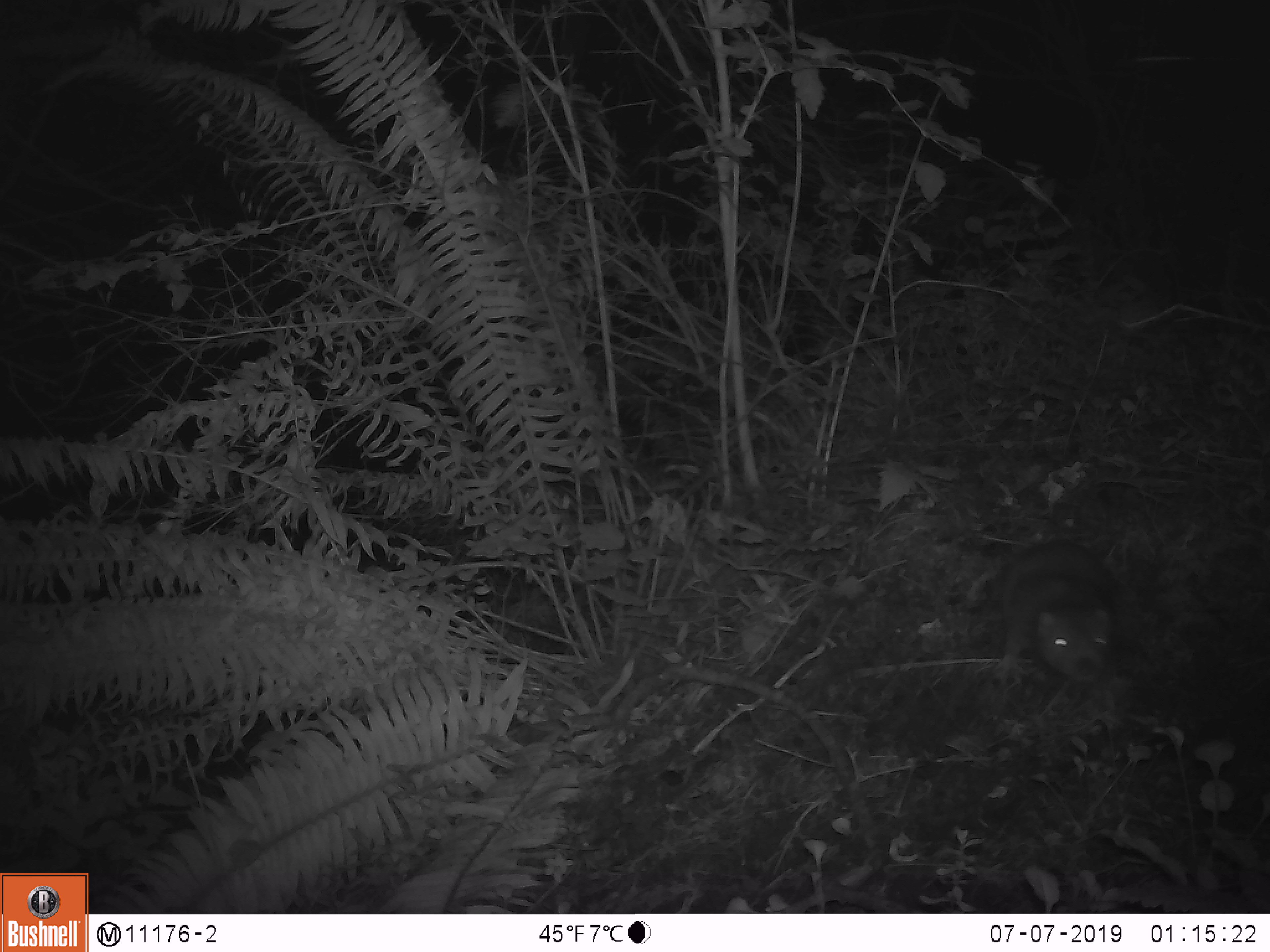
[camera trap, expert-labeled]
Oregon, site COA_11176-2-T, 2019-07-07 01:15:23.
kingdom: Animalia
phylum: Chordata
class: Mammalia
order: Rodentia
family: Aplodontiidae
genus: Aplodontia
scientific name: Aplodontia rufa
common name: mountain beaver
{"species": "mountain beaver (Aplodontia rufa)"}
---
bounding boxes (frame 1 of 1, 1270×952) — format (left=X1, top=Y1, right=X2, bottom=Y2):
mountain beaver: (left=985, top=538, right=1125, bottom=689)